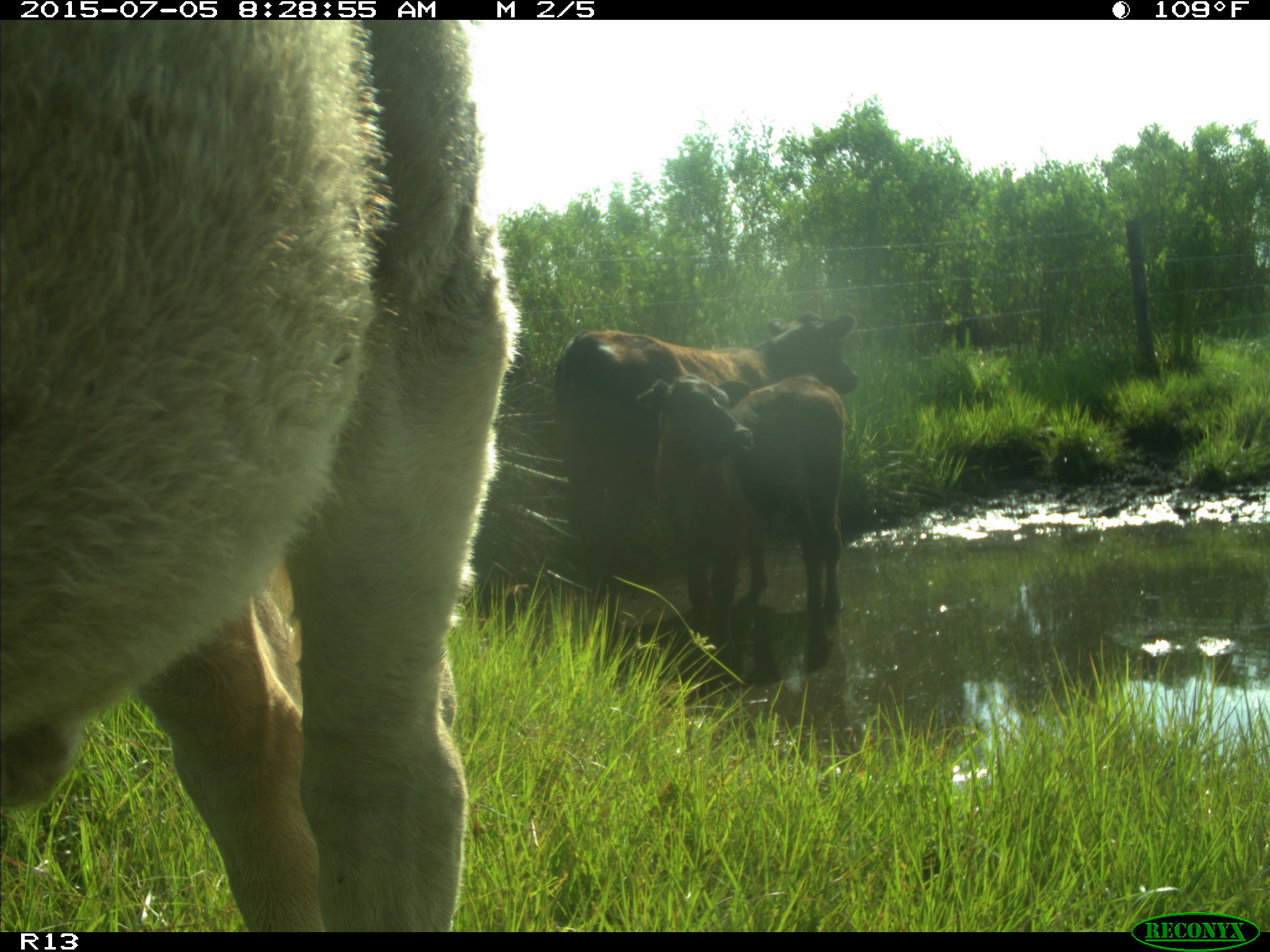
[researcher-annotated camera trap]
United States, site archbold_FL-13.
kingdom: Animalia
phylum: Chordata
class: Mammalia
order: Artiodactyla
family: Bovidae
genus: Bos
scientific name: Bos taurus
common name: domestic cow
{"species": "Bos taurus (domestic cow)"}